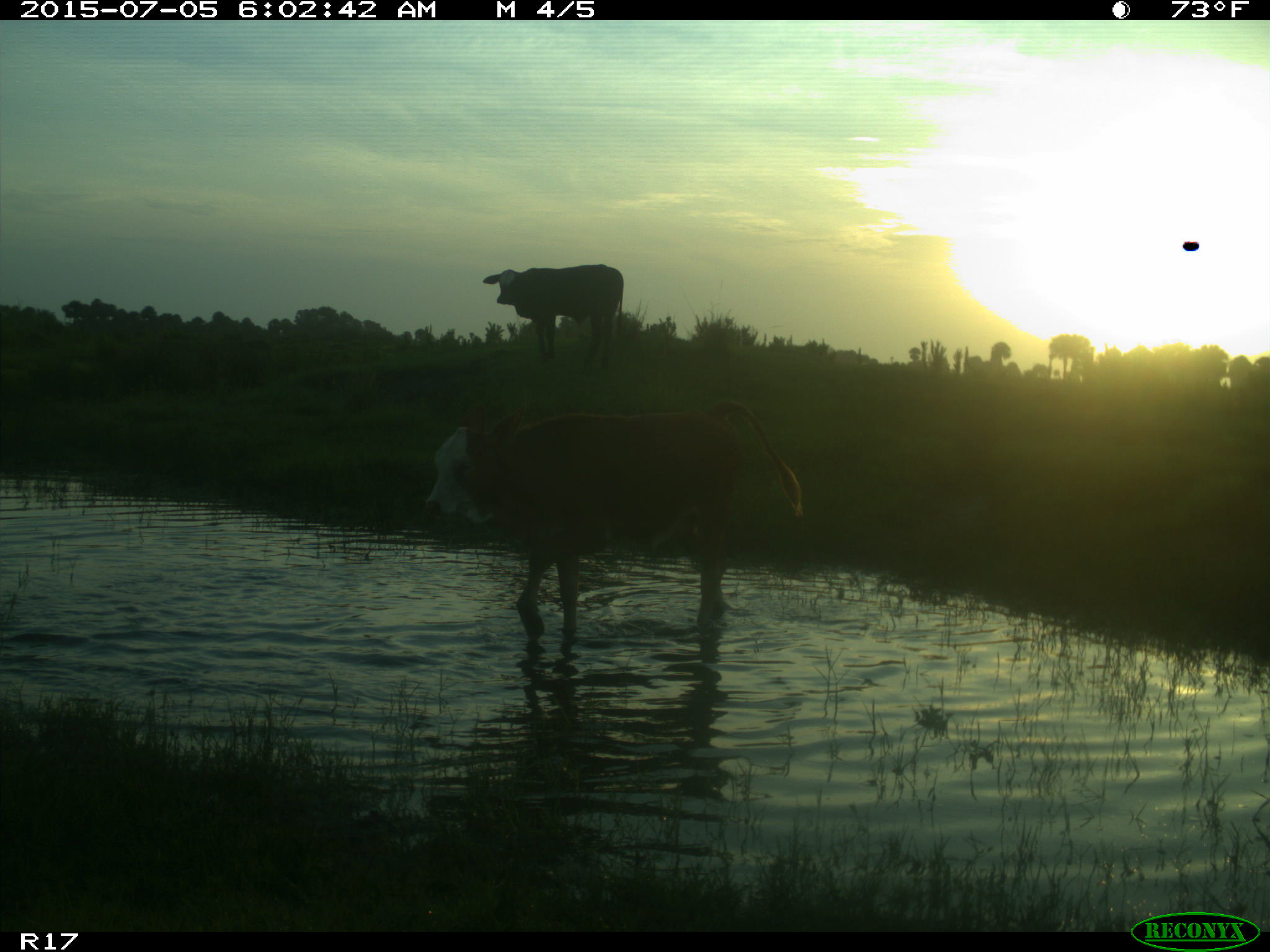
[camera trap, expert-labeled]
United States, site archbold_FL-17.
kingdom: Animalia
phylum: Chordata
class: Mammalia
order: Artiodactyla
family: Bovidae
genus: Bos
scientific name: Bos taurus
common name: domestic cow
Bos taurus (domestic cow).